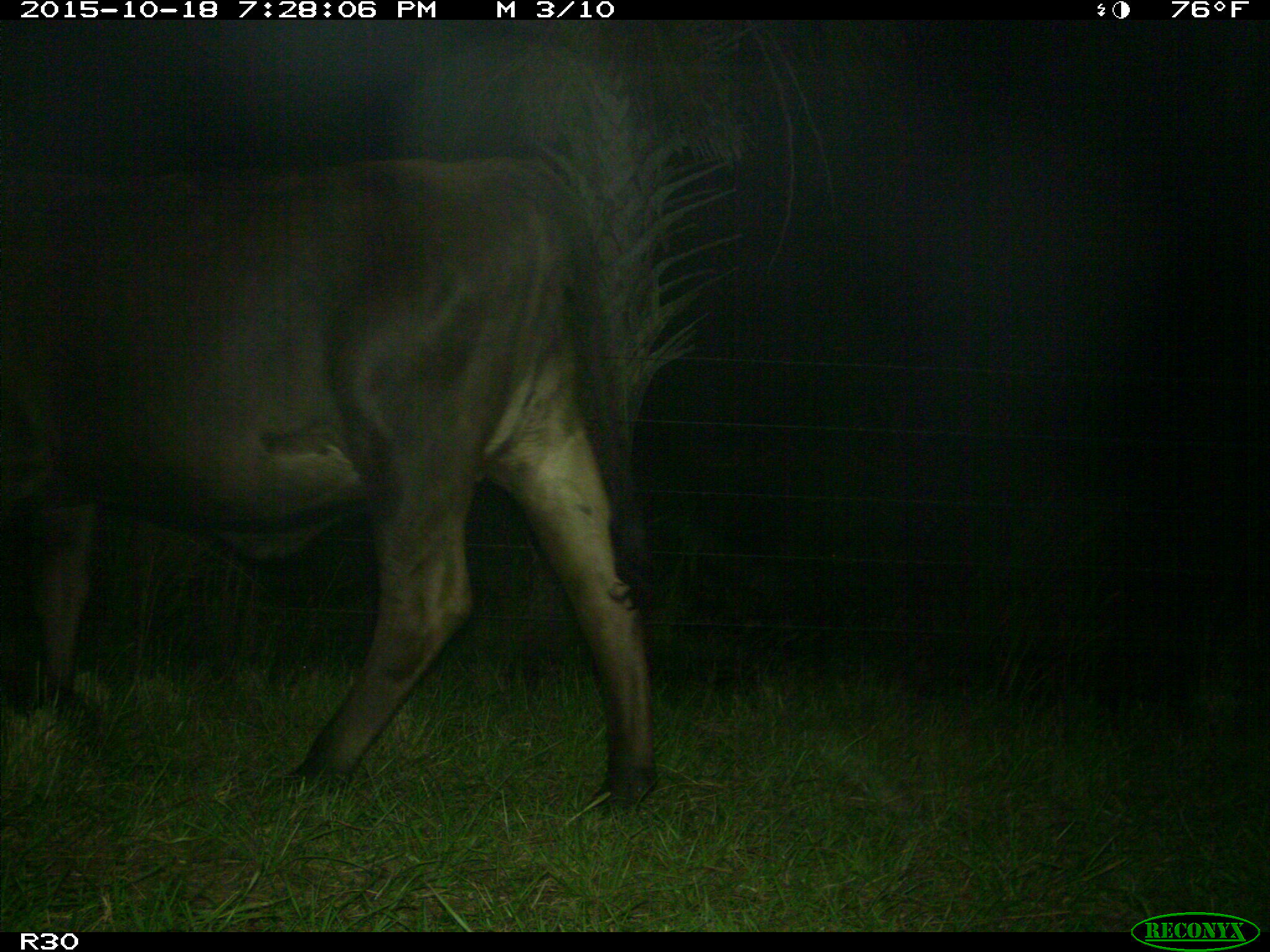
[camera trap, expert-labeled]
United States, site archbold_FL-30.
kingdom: Animalia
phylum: Chordata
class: Mammalia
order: Artiodactyla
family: Bovidae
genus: Bos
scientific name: Bos taurus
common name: domestic cow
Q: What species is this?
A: Bos taurus (domestic cow).